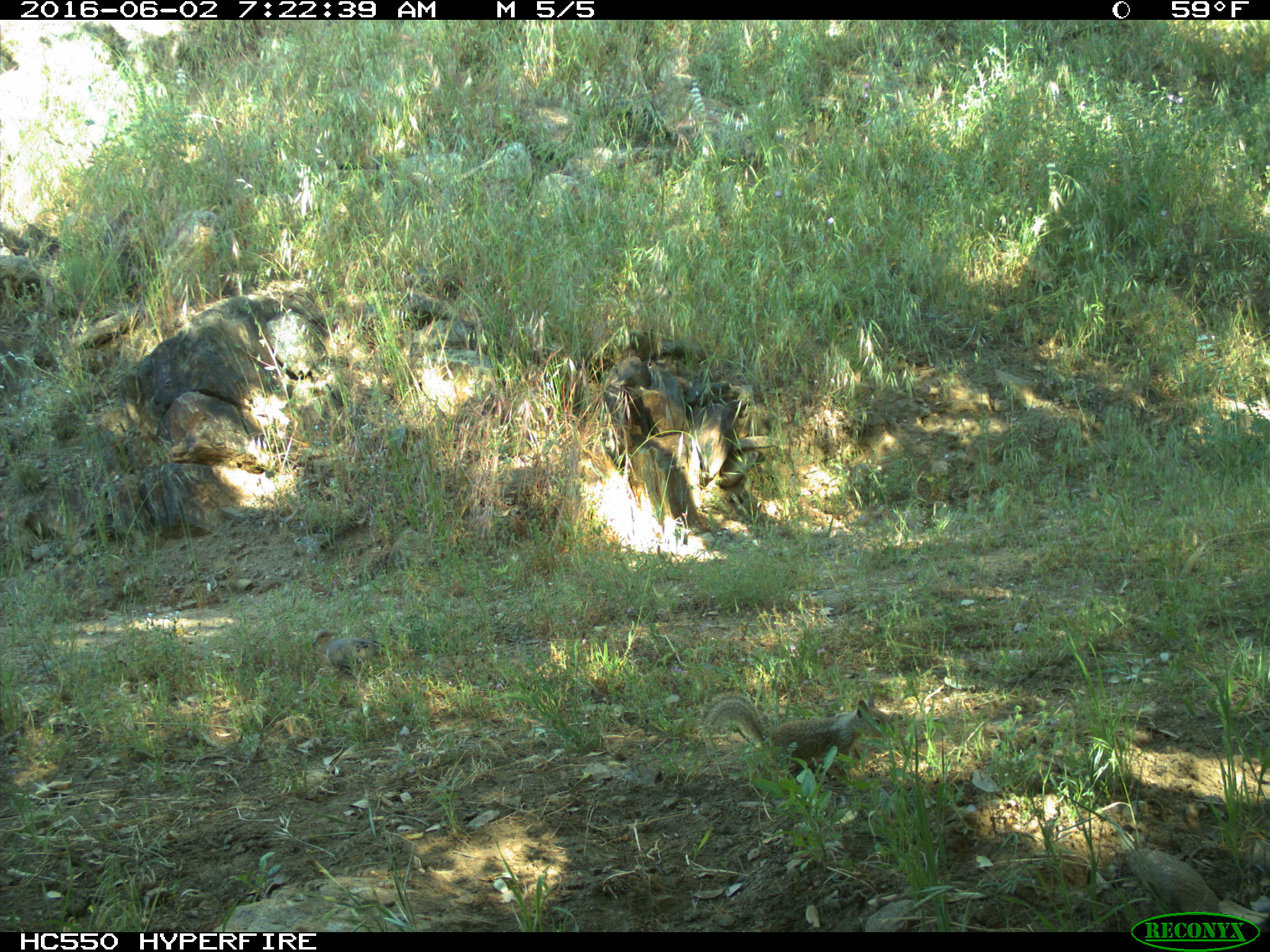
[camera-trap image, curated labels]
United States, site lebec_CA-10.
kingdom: Animalia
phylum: Chordata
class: Aves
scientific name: Aves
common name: birds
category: unidentified bird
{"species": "unidentified bird (birds) (Aves)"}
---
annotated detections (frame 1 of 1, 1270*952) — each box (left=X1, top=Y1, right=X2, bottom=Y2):
animal: (left=706, top=690, right=900, bottom=782); (left=311, top=629, right=386, bottom=676)